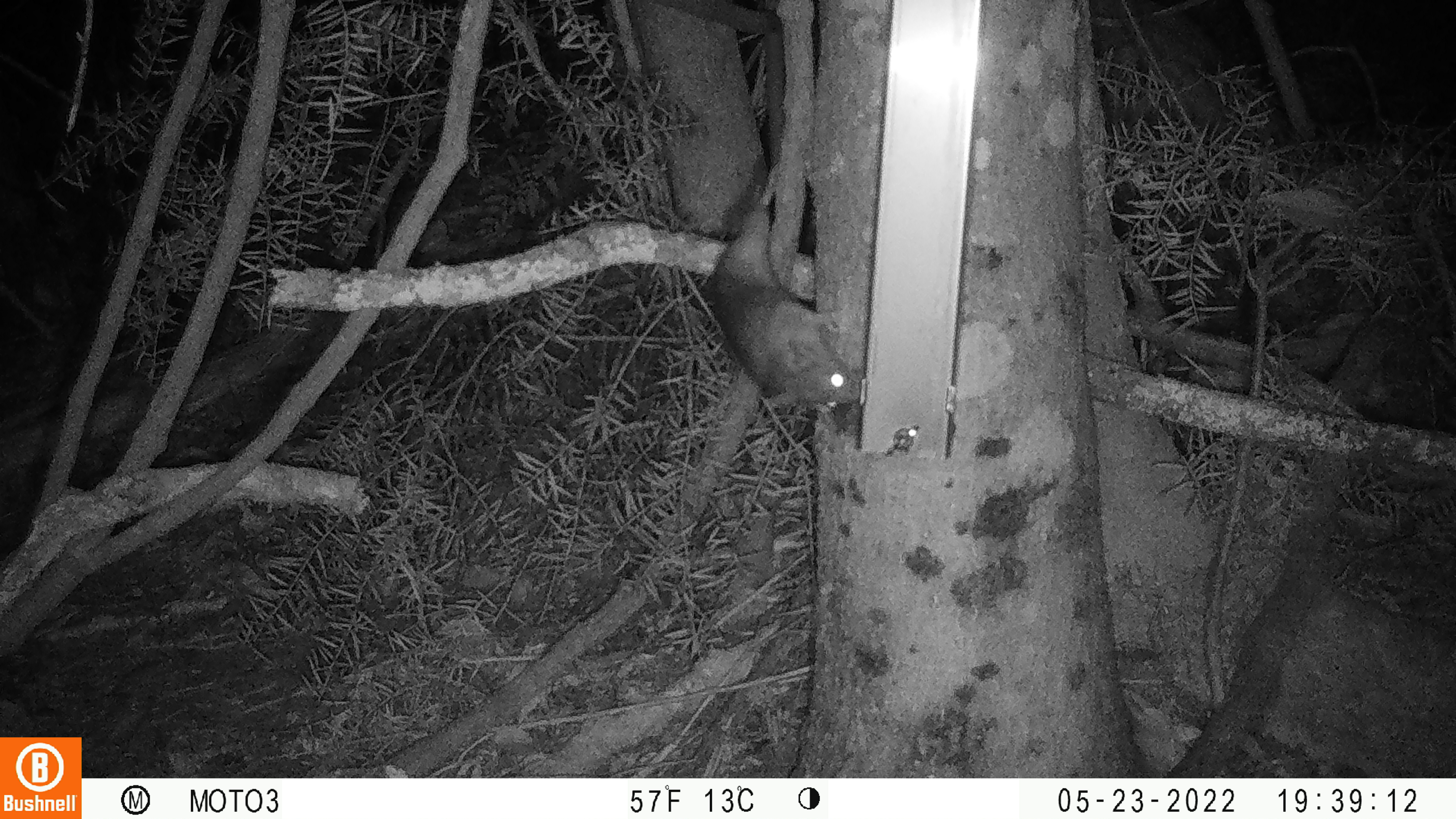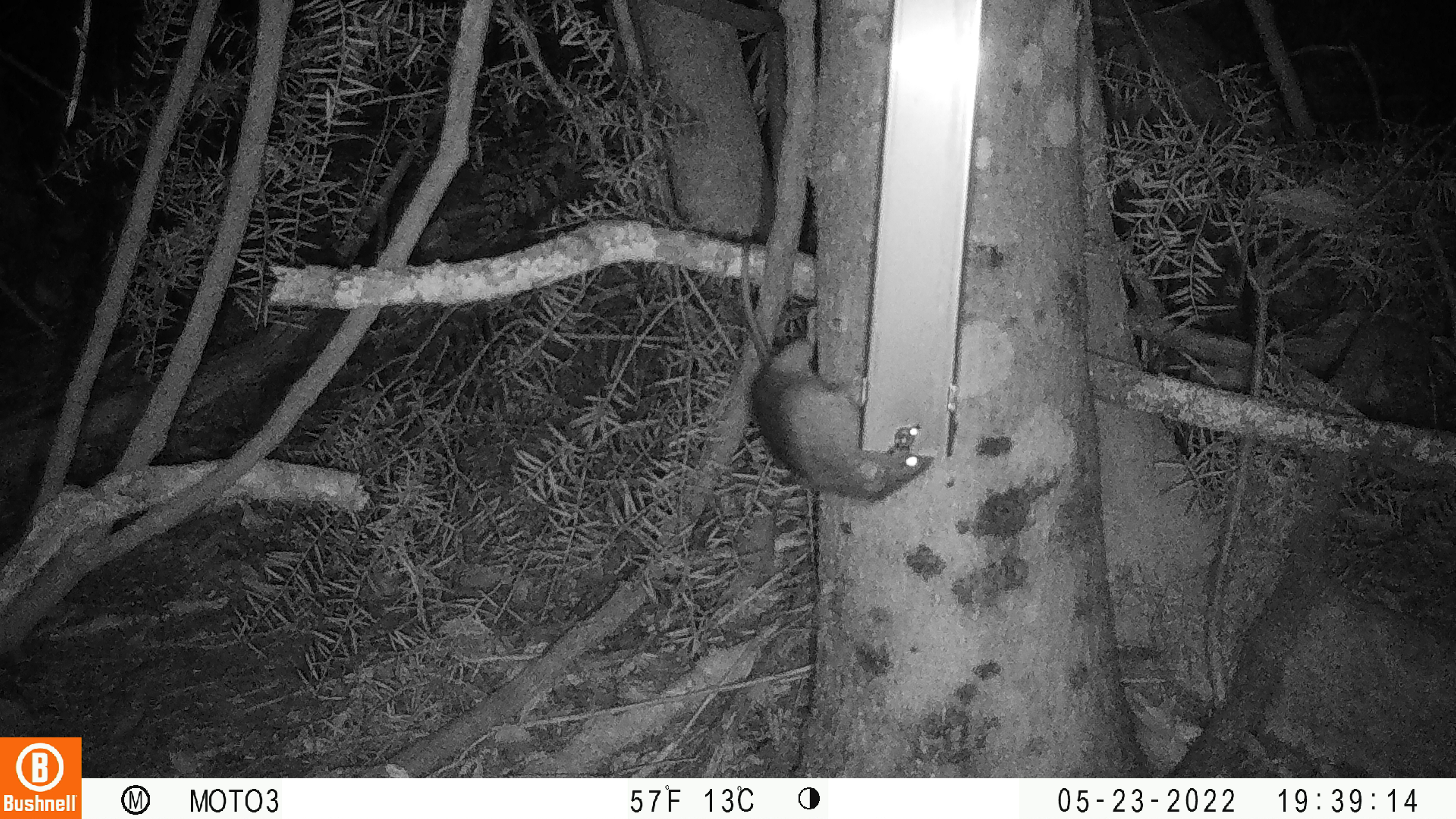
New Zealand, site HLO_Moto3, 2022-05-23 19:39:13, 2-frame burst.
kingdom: Animalia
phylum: Chordata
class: Mammalia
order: Rodentia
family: Muridae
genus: Rattus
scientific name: Rattus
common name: rat